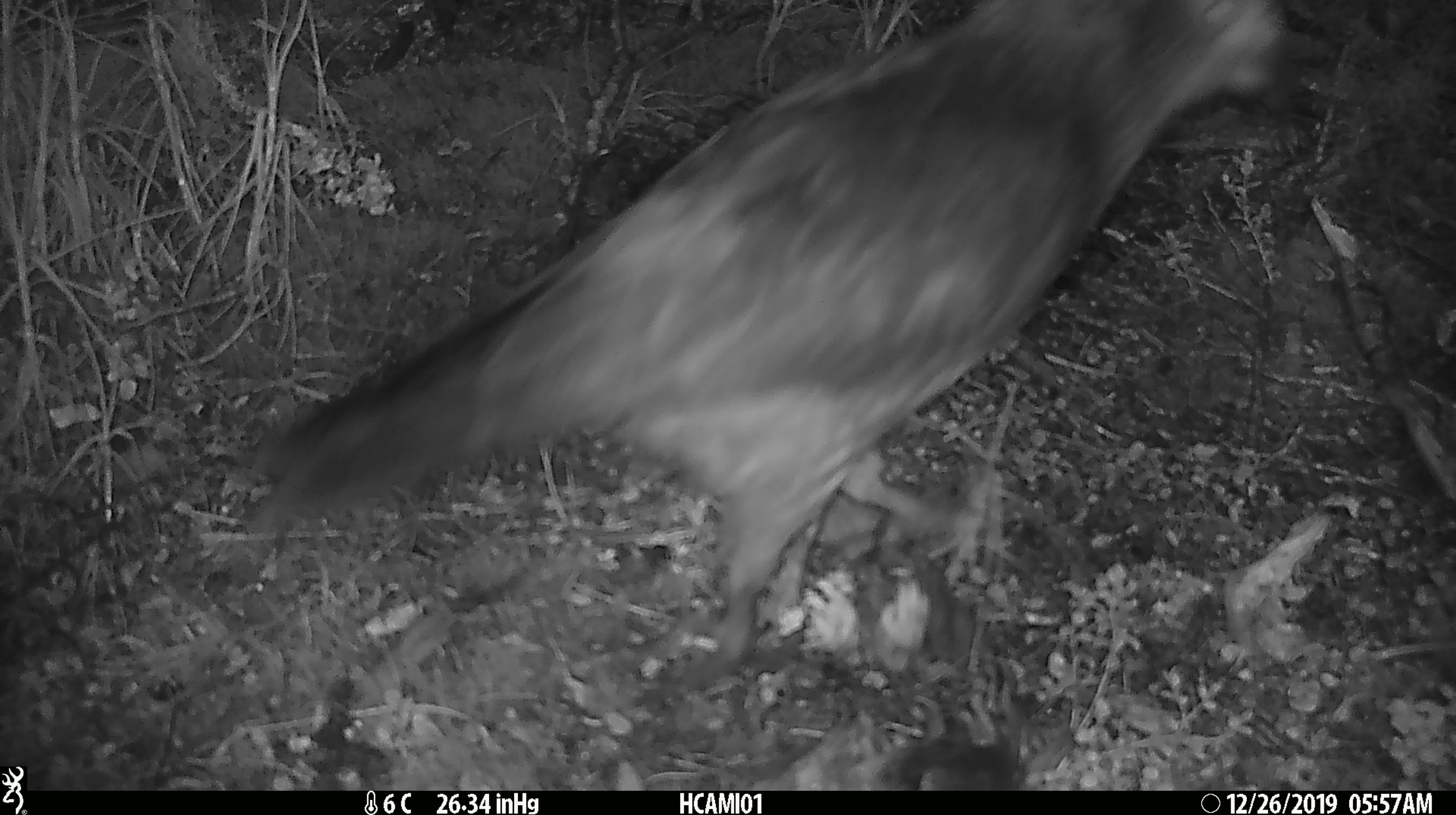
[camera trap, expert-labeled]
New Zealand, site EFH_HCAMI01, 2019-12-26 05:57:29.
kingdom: Animalia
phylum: Chordata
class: Aves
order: Psittaciformes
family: Strigopidae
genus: Nestor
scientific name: Nestor notabilis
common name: kea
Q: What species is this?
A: Kea (Nestor notabilis).